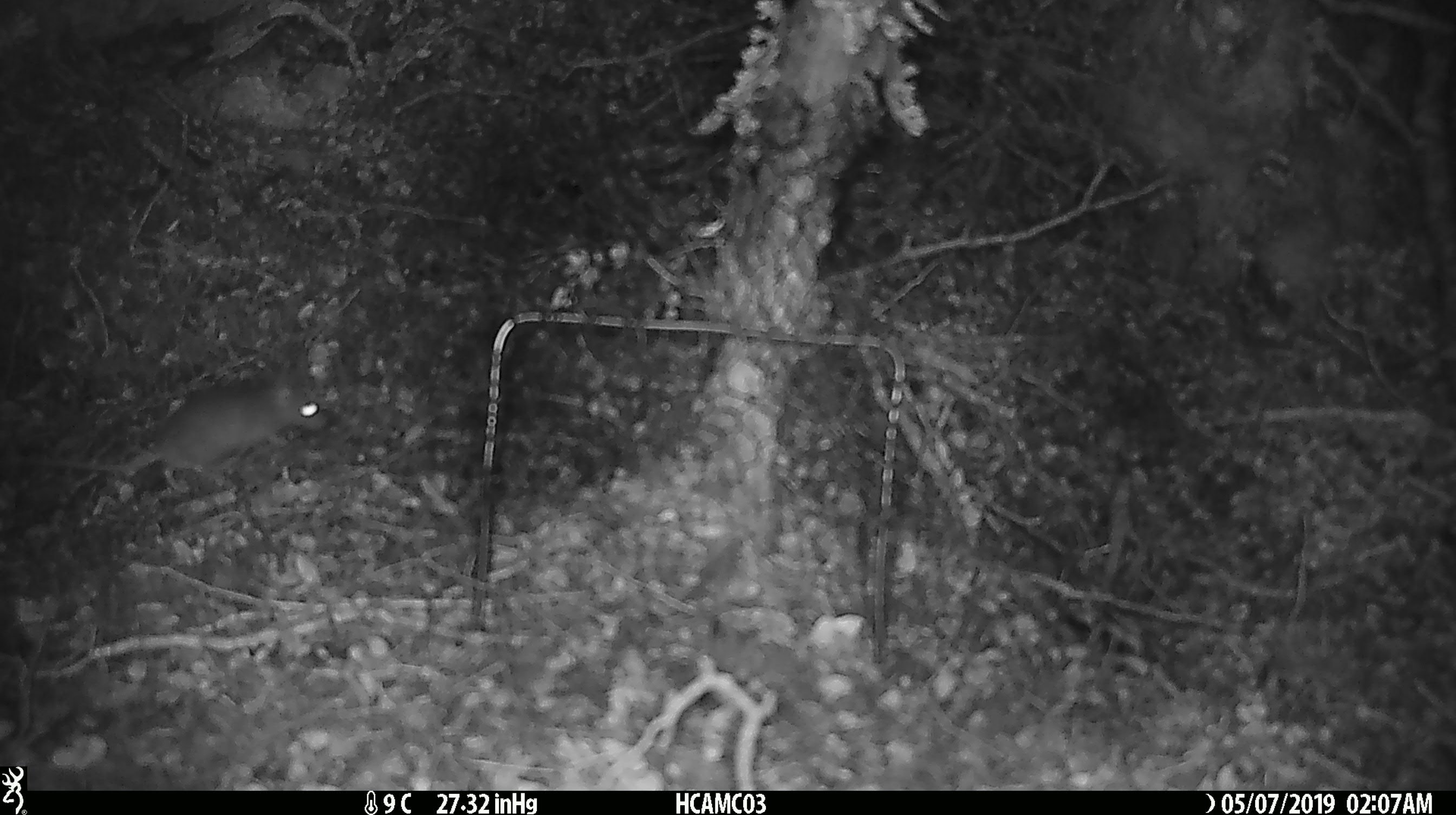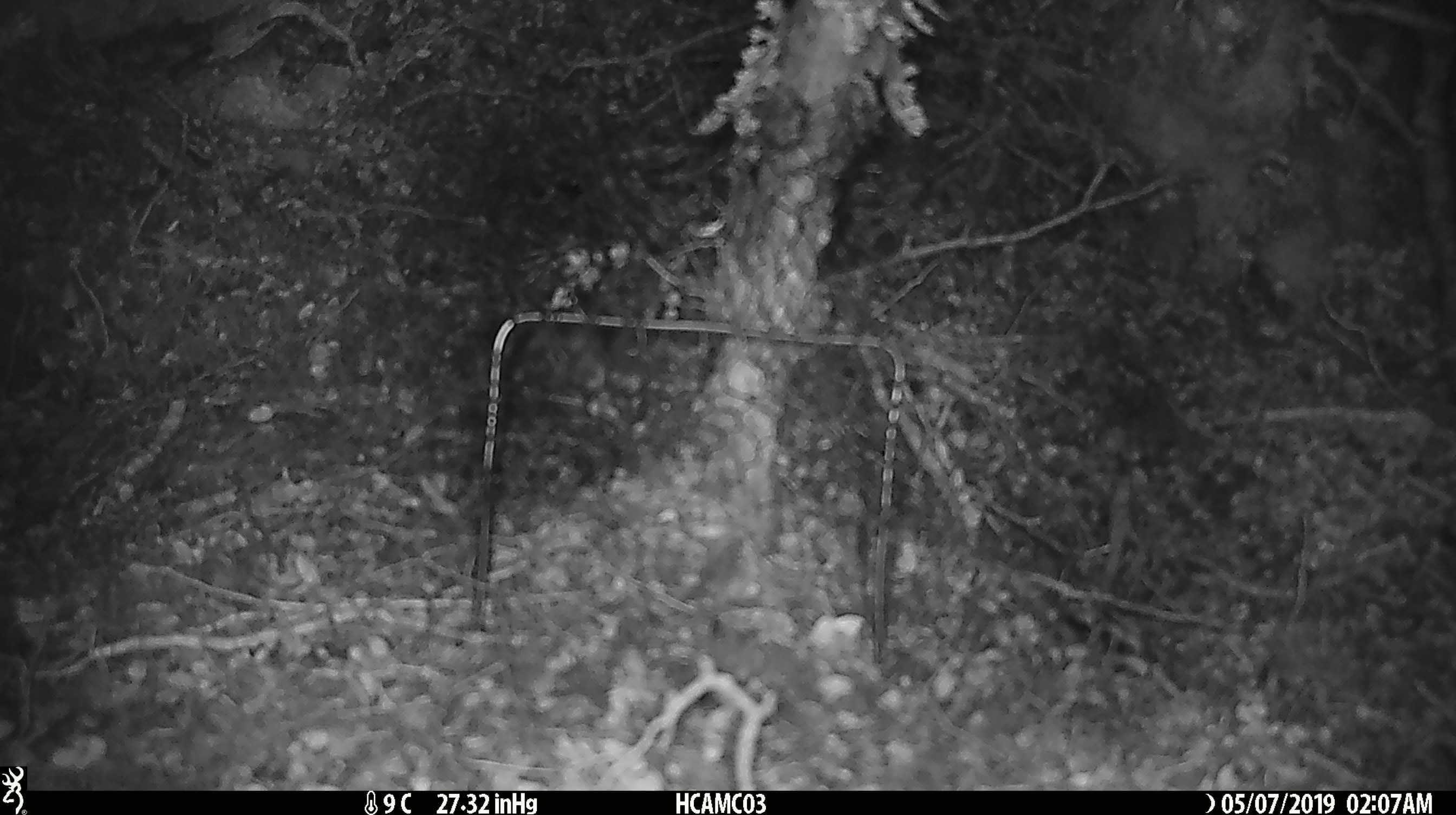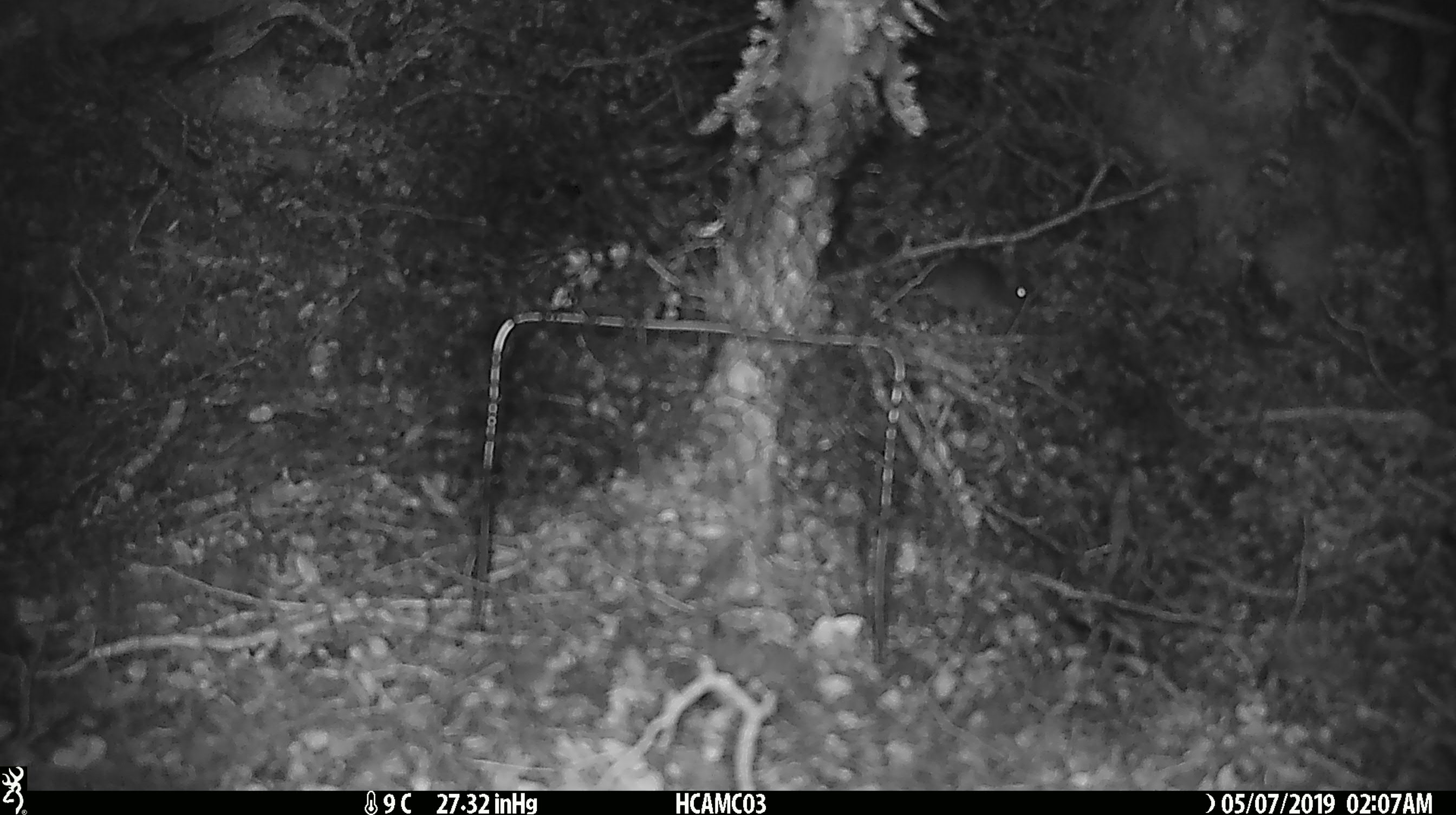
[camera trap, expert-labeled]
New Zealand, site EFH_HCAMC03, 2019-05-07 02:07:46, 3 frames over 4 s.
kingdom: Animalia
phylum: Chordata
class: Mammalia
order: Rodentia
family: Muridae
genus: Mus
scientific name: Mus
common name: mouse